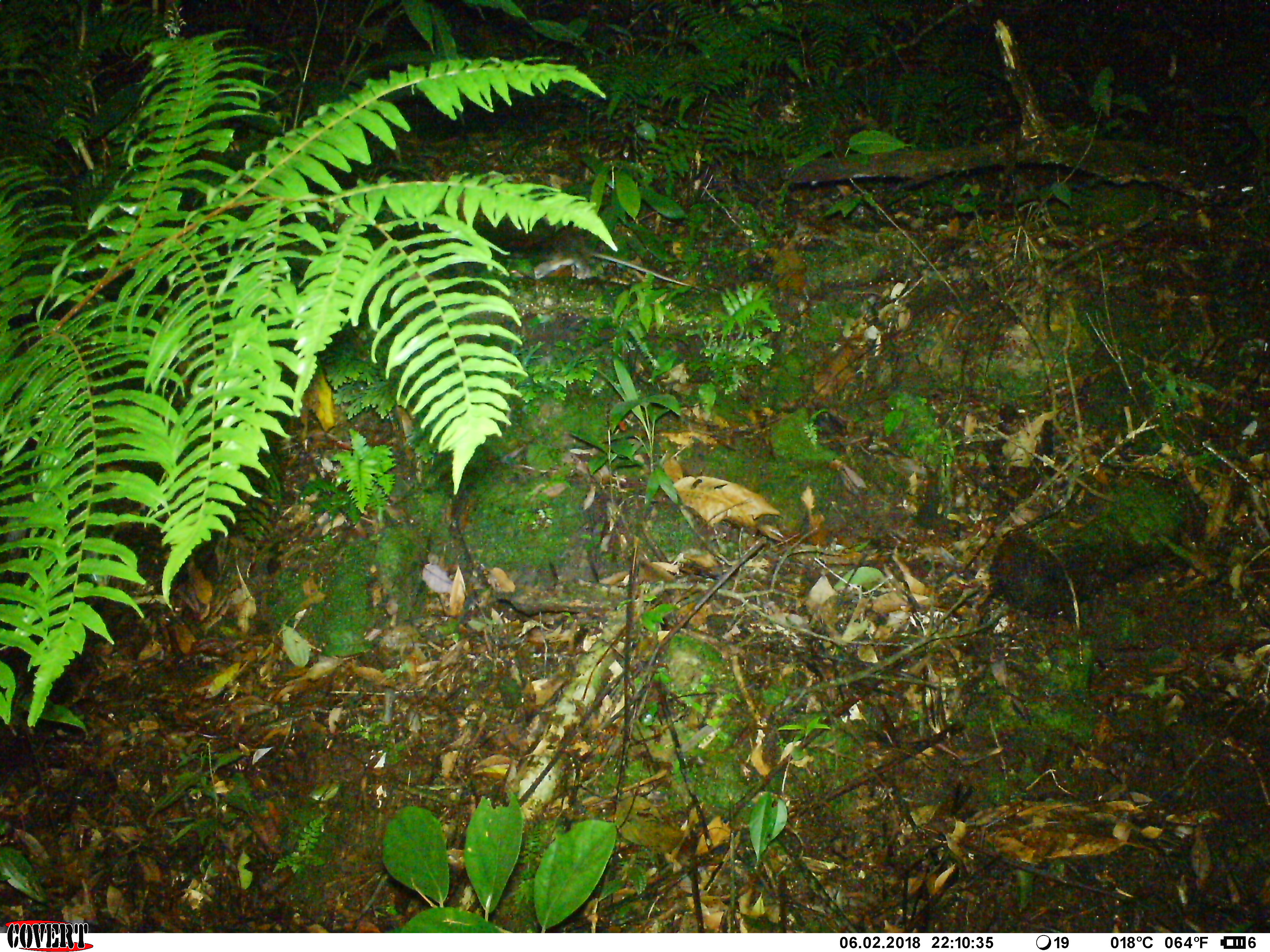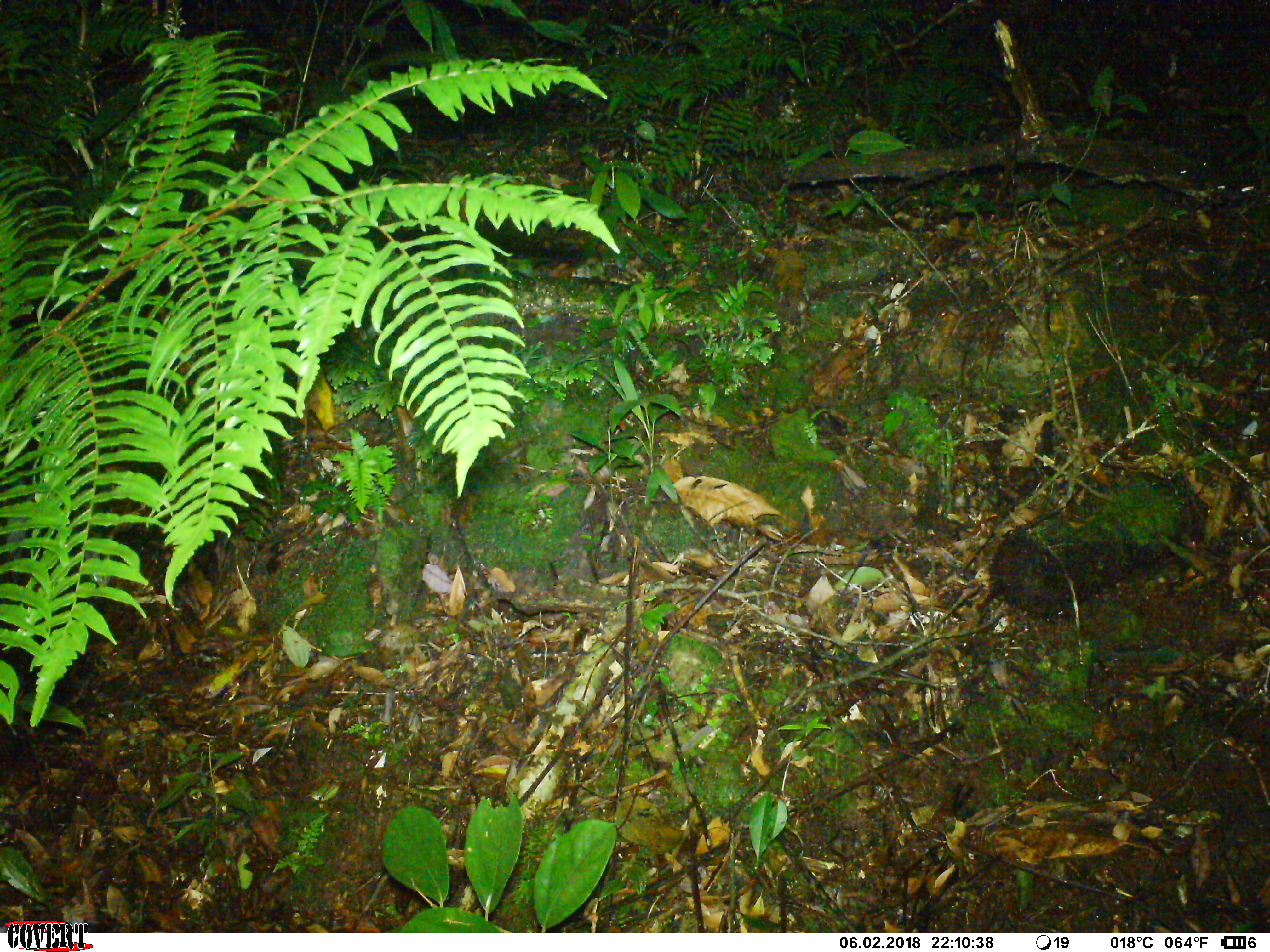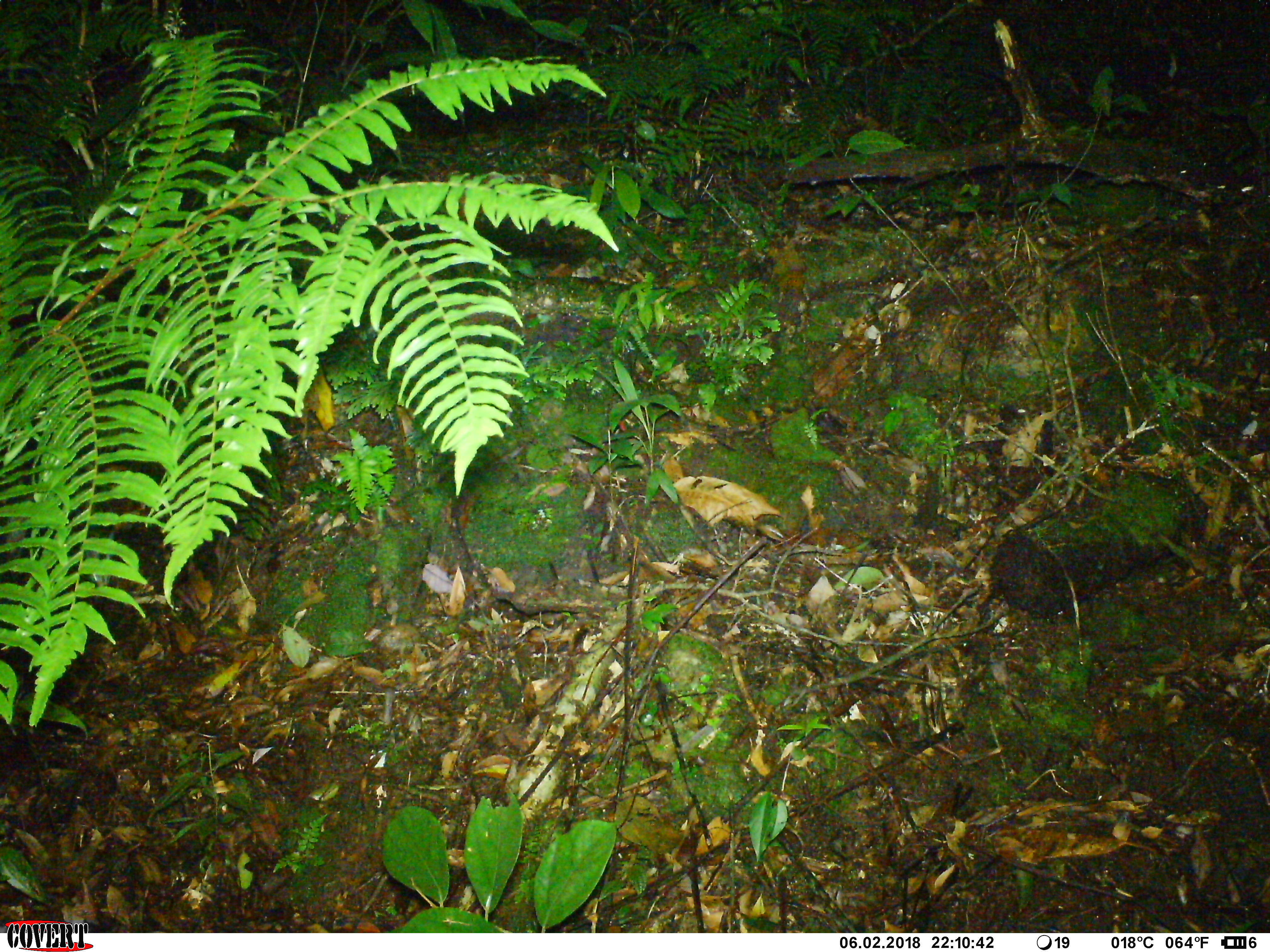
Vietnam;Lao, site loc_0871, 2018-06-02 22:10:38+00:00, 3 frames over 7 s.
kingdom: Animalia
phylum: Chordata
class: Mammalia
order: Rodentia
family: Muridae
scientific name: Muridae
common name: old-world mice and rats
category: unidentified murid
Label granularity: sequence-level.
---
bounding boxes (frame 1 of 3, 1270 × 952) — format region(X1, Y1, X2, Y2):
unidentified murid: region(499, 235, 695, 288)